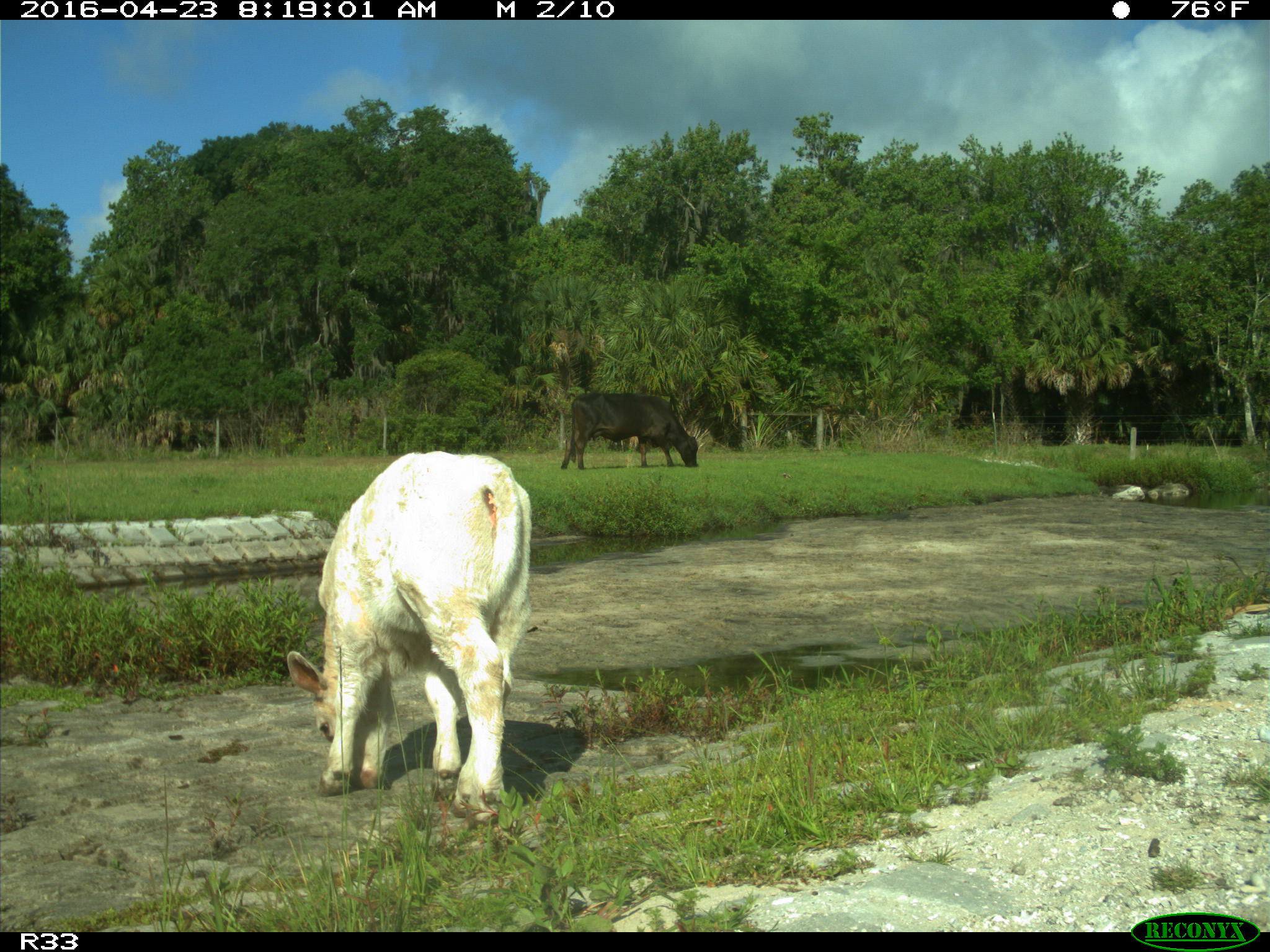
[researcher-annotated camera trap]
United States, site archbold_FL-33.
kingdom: Animalia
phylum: Chordata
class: Mammalia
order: Artiodactyla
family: Bovidae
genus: Bos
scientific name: Bos taurus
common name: domestic cow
Bos taurus (domestic cow).